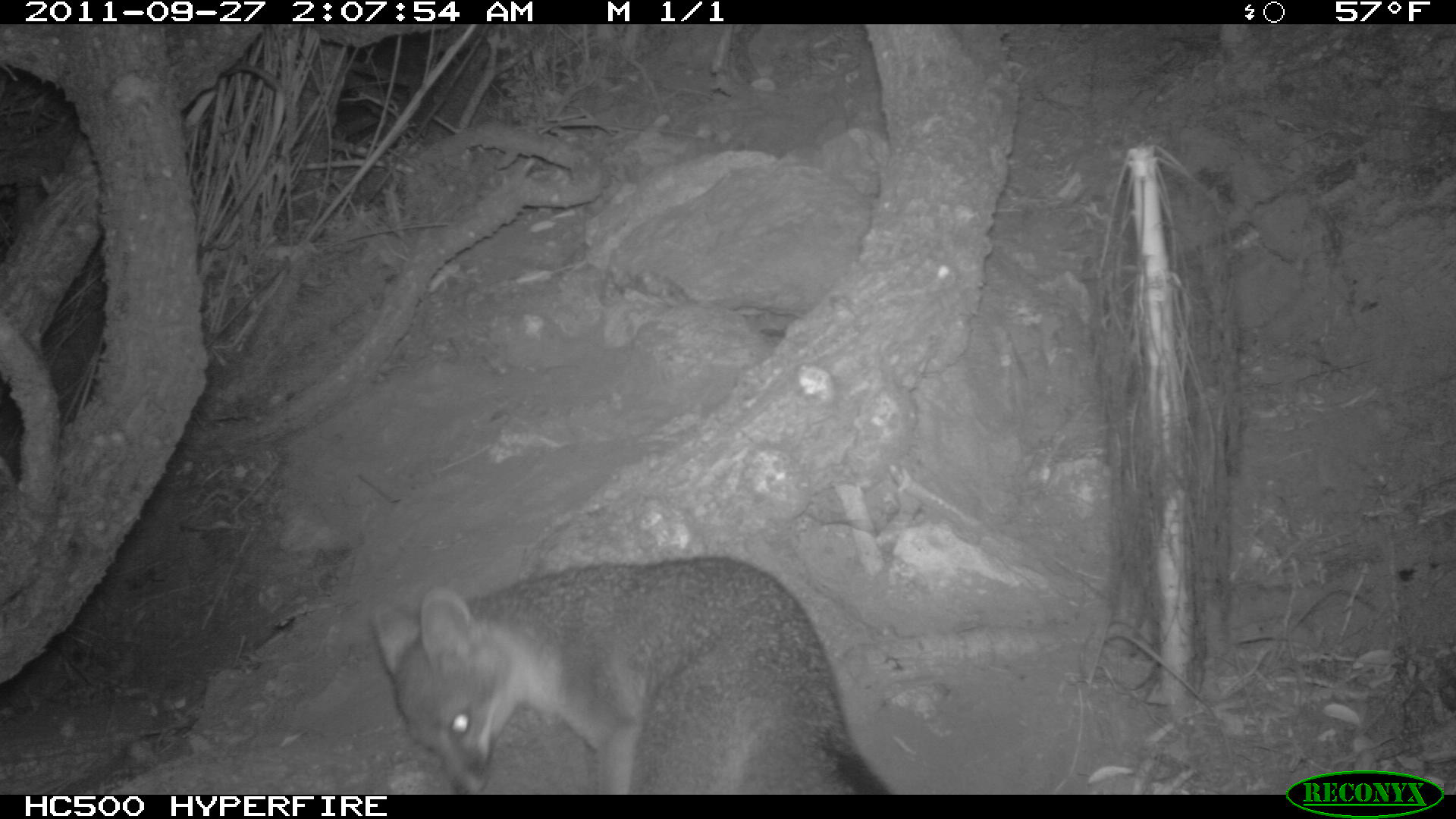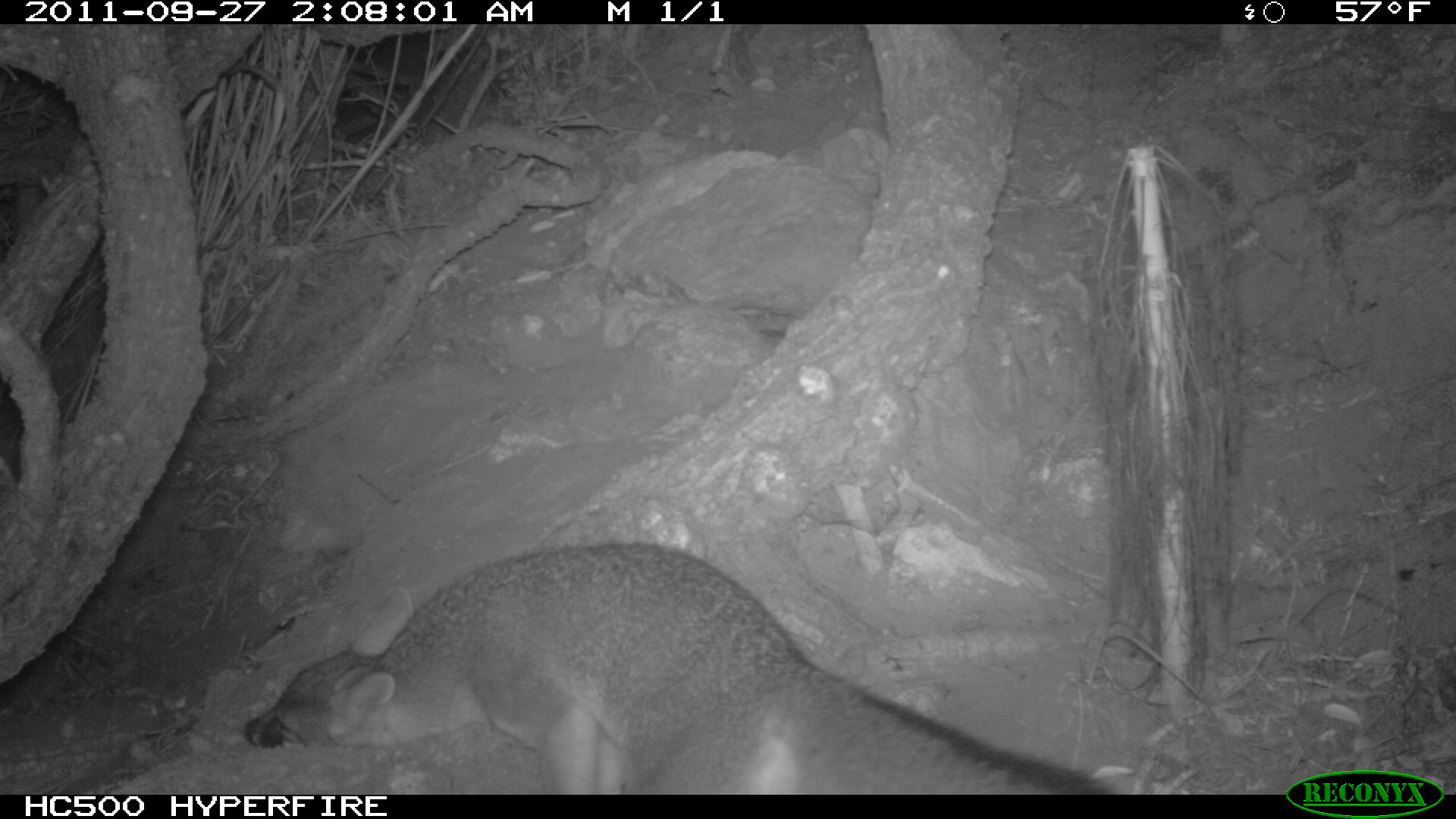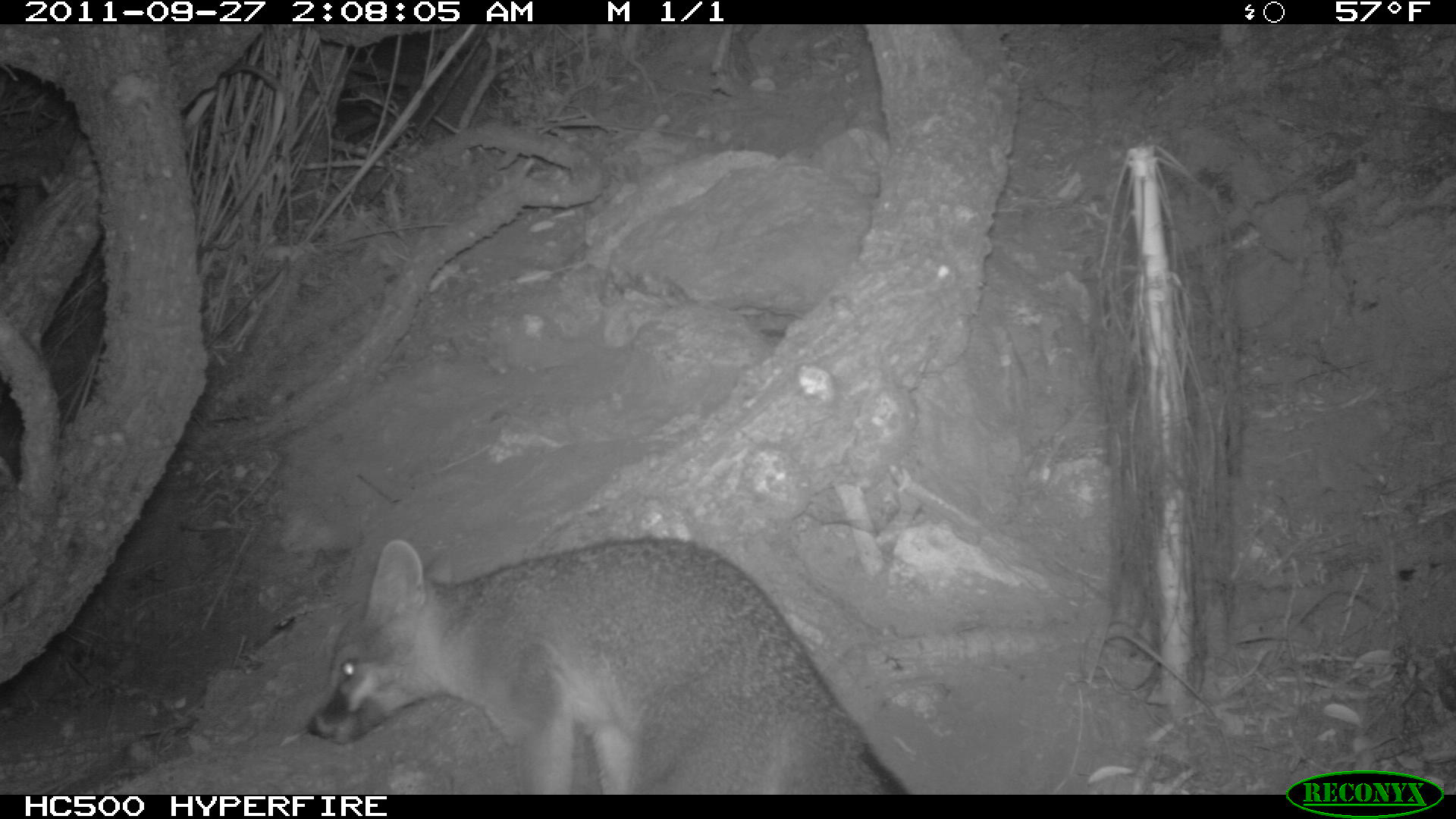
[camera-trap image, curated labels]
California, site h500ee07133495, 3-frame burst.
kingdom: Animalia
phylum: Chordata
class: Mammalia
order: Carnivora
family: Canidae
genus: Urocyon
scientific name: Urocyon littoralis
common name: island fox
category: fox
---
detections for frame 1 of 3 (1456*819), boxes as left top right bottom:
fox: 369 554 884 795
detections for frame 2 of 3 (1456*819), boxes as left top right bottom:
fox: 243 544 1112 794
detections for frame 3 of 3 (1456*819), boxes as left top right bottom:
fox: 306 535 910 793